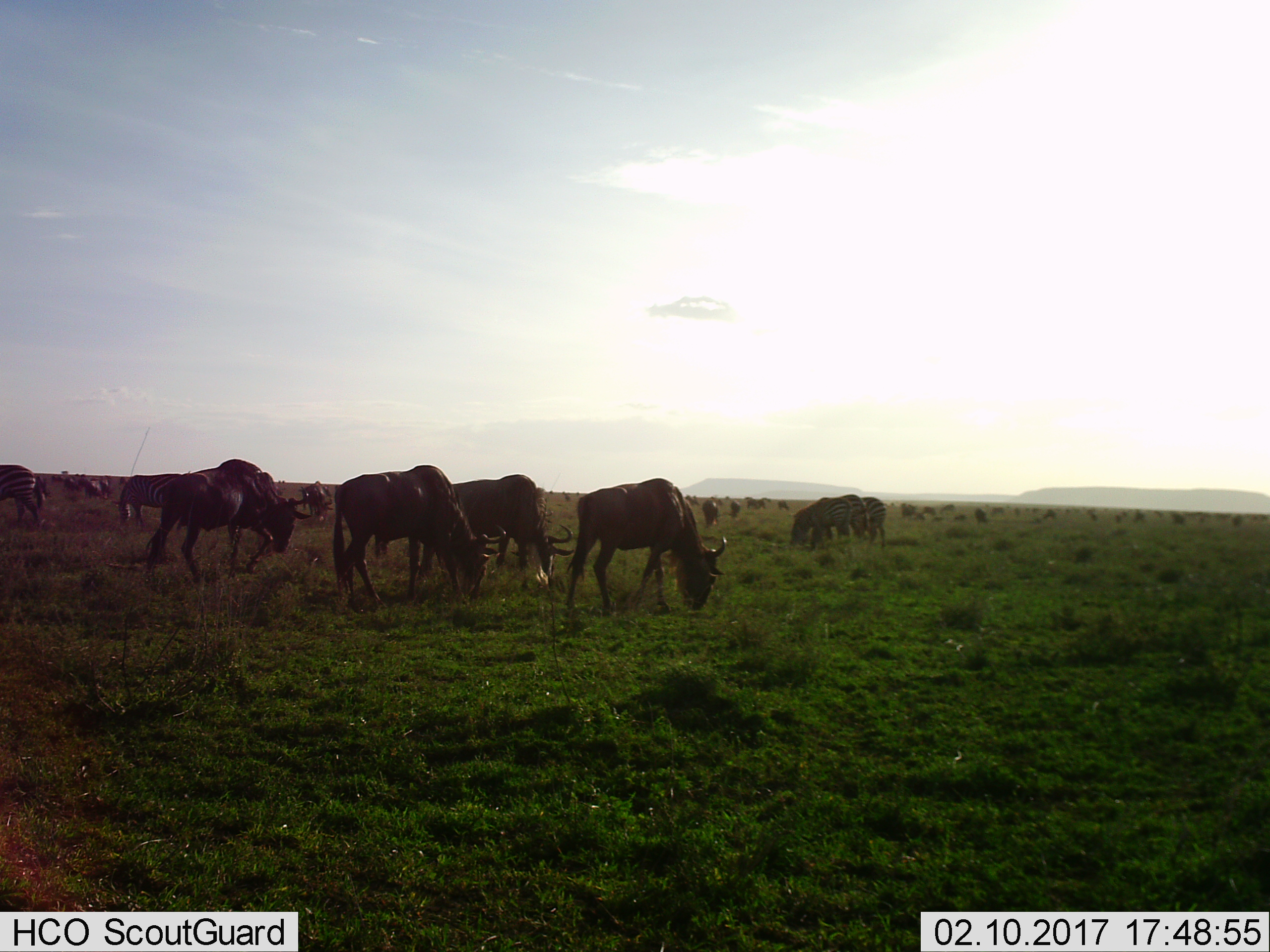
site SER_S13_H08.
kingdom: Animalia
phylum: Chordata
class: Mammalia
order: Artiodactyla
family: Bovidae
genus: Connochaetes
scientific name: Connochaetes taurinus taurinus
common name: blue wildebeest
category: wildebeestblue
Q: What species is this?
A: Wildebeestblue (blue wildebeest) (Connochaetes taurinus taurinus).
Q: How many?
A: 11-50.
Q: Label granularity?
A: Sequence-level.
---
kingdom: Animalia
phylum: Chordata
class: Mammalia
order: Perissodactyla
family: Equidae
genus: Equus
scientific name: Equus quagga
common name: plains zebra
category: zebraplains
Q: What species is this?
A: Zebraplains (plains zebra) (Equus quagga).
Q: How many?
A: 5.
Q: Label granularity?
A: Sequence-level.